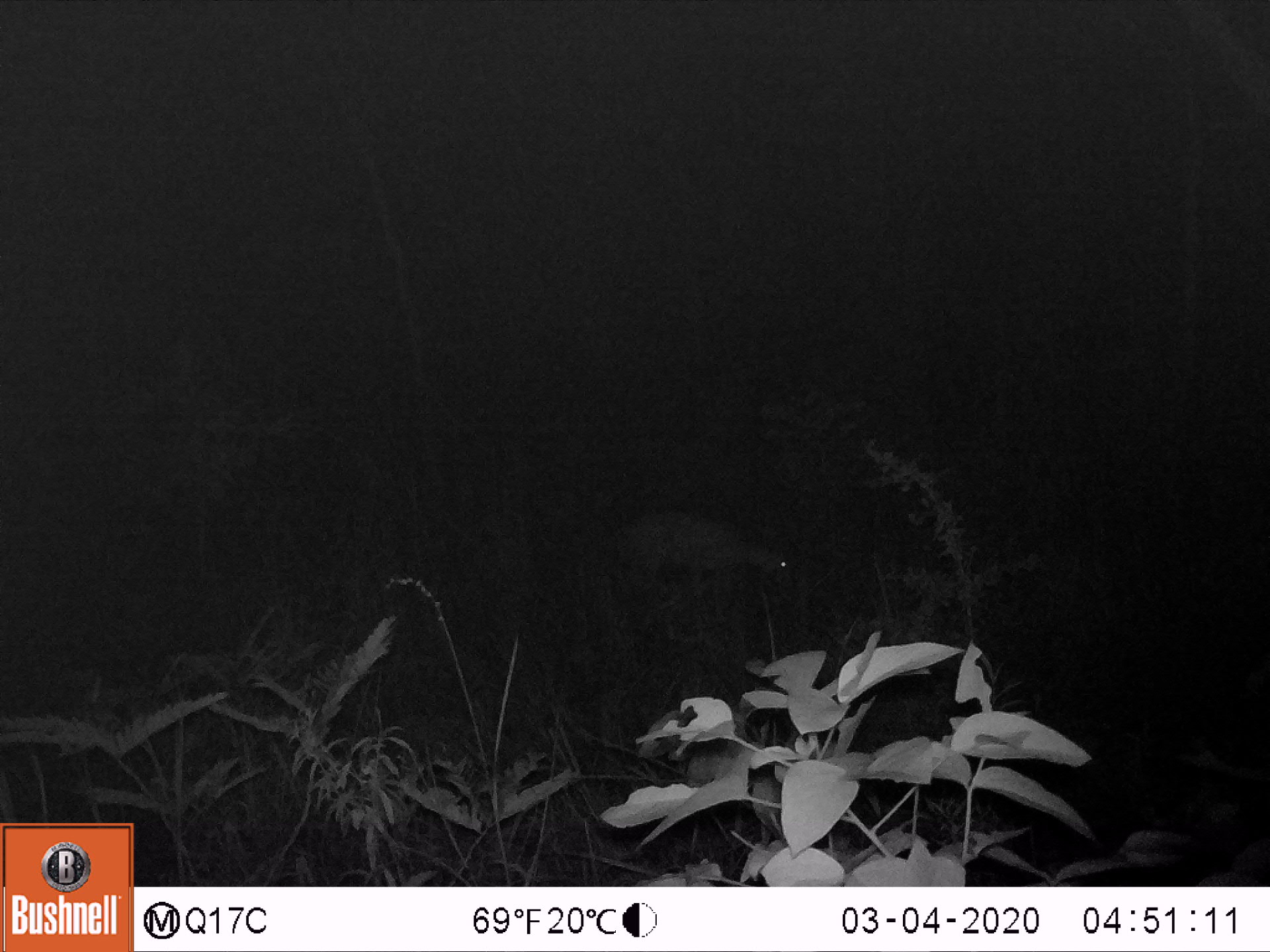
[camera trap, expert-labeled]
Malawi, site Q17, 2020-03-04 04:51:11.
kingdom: Animalia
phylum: Chordata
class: Mammalia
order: Artiodactyla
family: Bovidae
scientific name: Antilopinae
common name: small antelope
Small antelope (Antilopinae), count 1.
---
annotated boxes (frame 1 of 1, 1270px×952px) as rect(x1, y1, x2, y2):
small antelope: rect(591, 486, 804, 627)